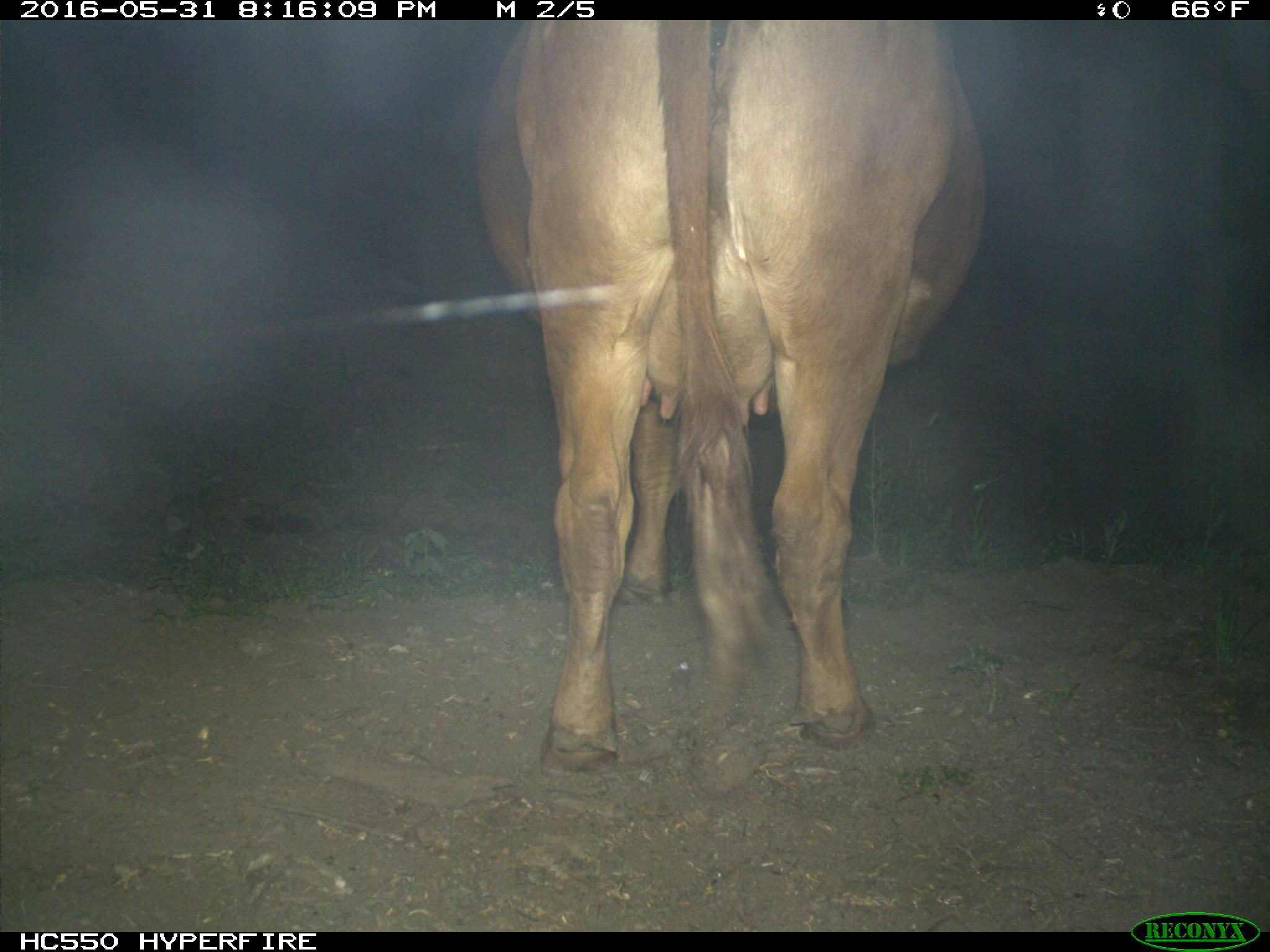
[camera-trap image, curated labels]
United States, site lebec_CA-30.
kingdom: Animalia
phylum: Chordata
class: Mammalia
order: Artiodactyla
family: Bovidae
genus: Bos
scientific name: Bos taurus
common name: domestic cow